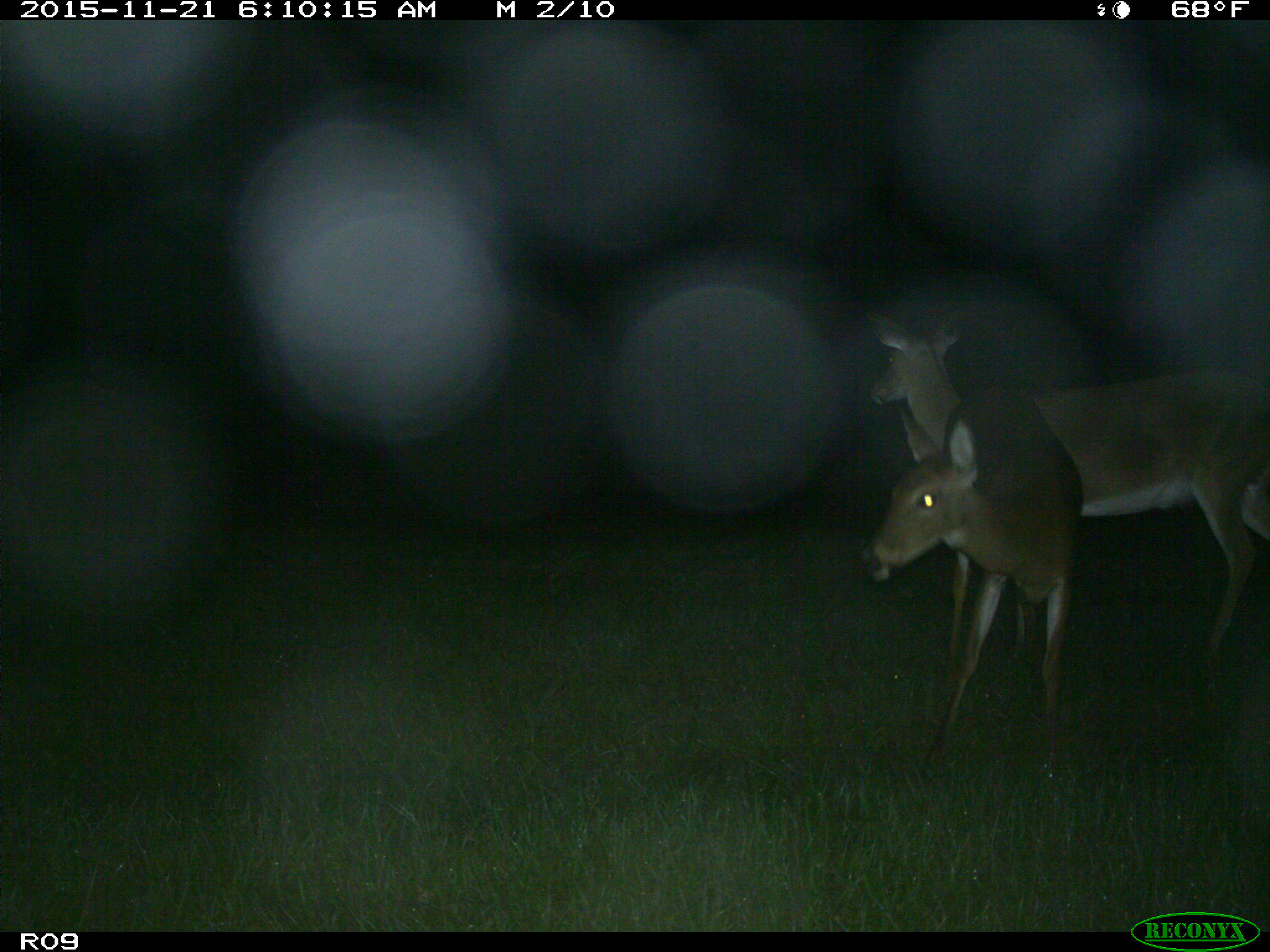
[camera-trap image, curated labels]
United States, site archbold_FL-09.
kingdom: Animalia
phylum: Chordata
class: Mammalia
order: Artiodactyla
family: Cervidae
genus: Odocoileus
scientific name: Odocoileus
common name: deer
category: unidentified deer